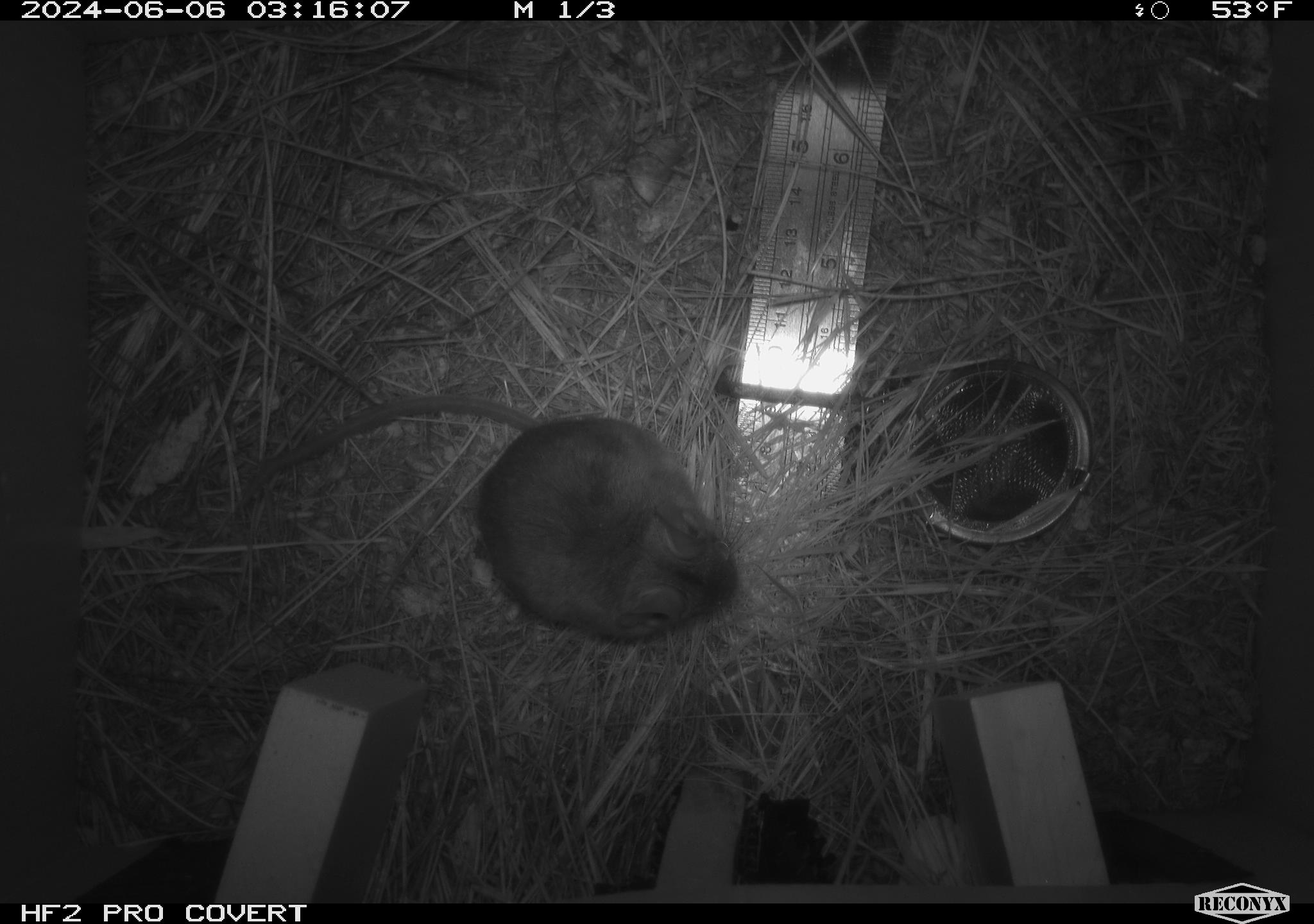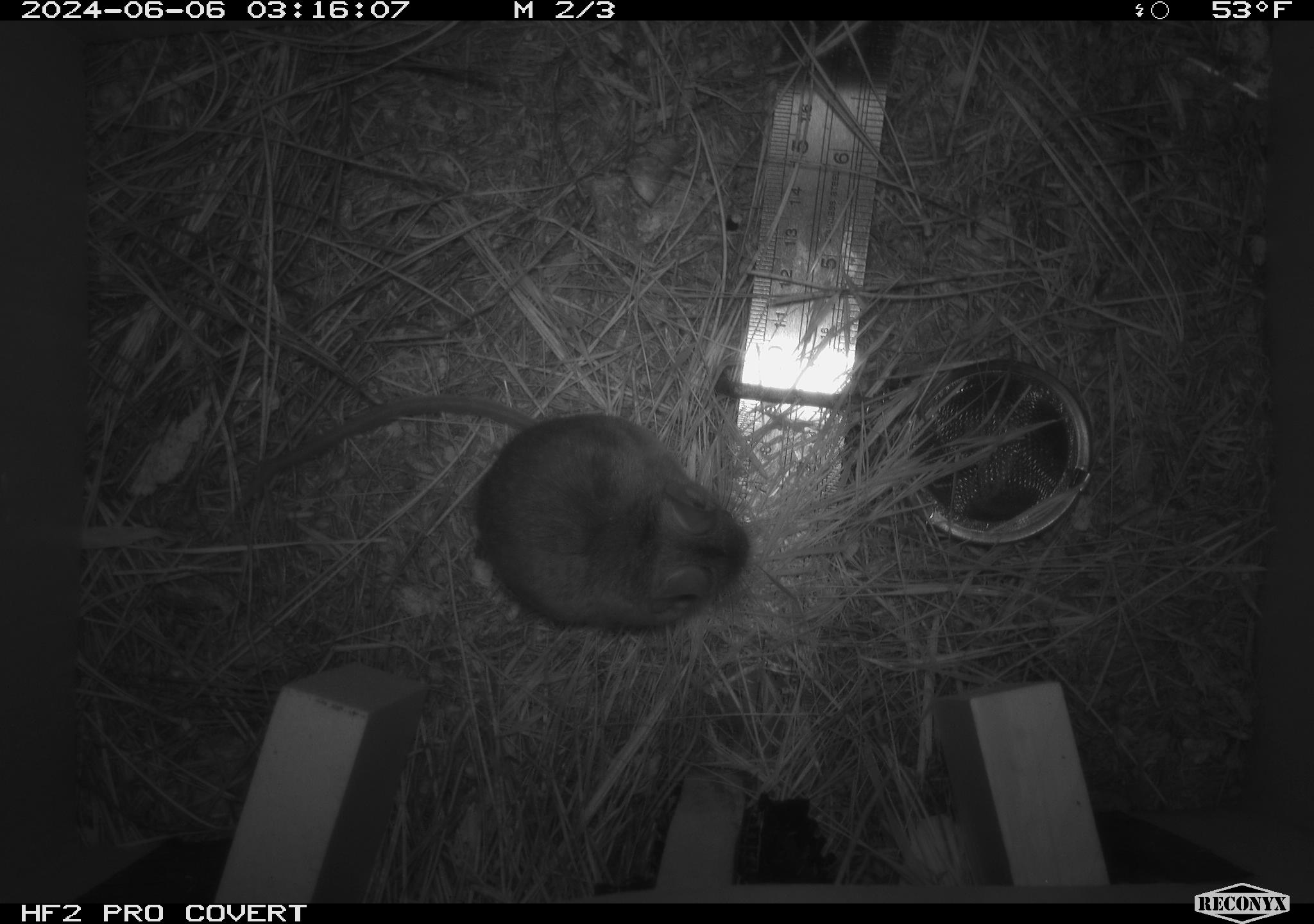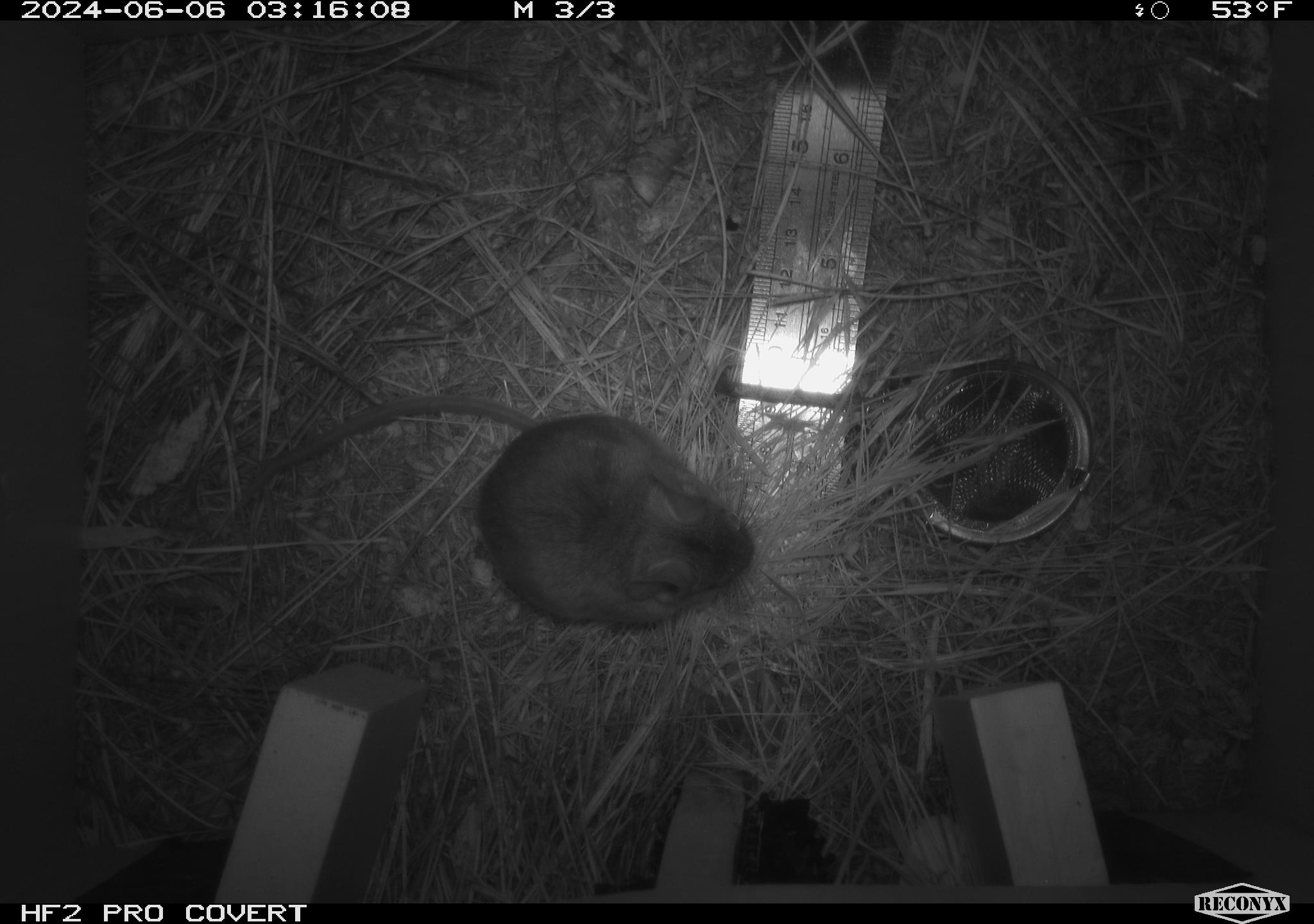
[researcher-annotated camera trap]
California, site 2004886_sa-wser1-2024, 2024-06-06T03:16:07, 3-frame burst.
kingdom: Animalia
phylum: Chordata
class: Mammalia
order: Rodentia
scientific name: Rodentia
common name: mouse species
Mouse species (Rodentia).